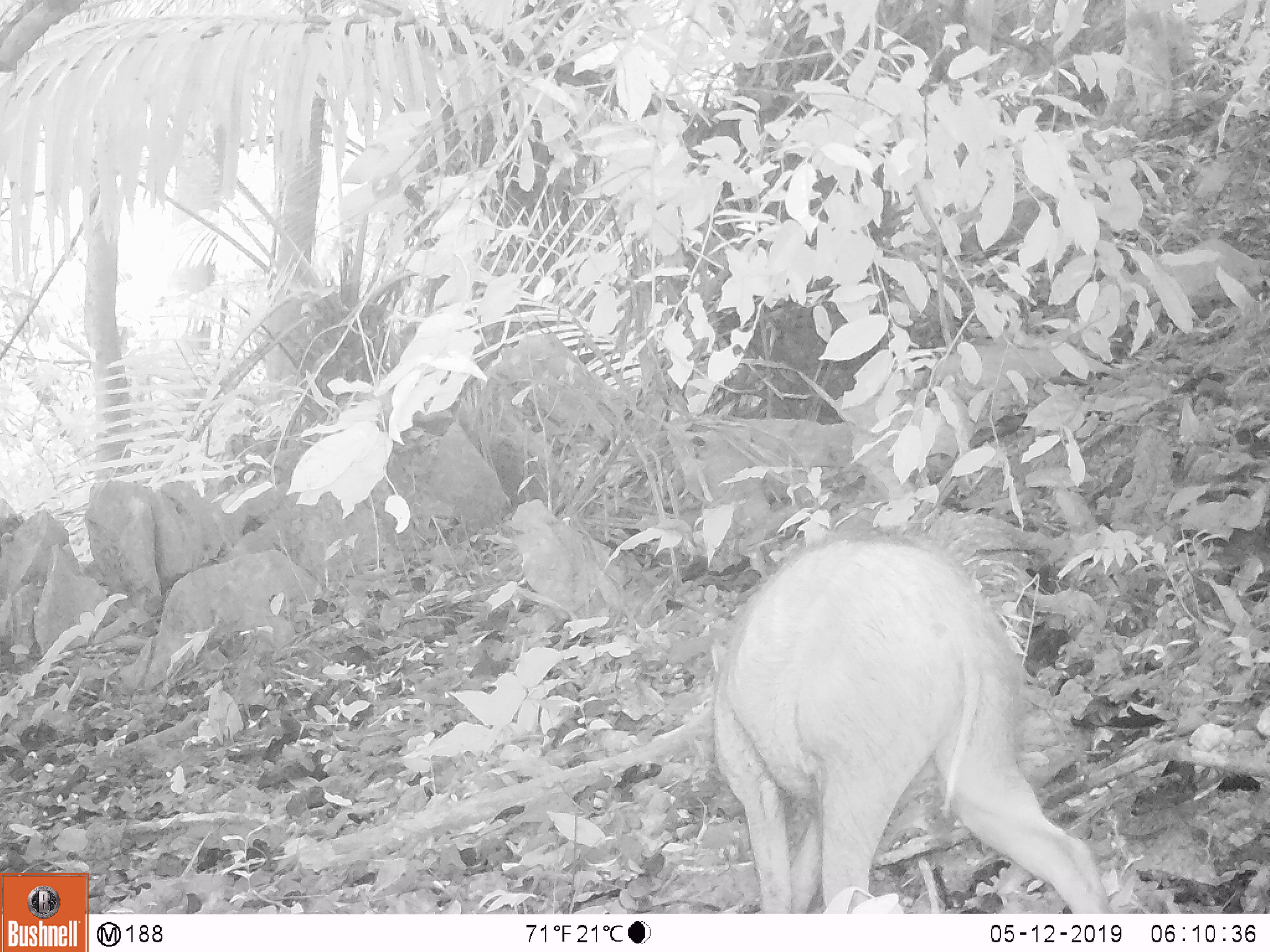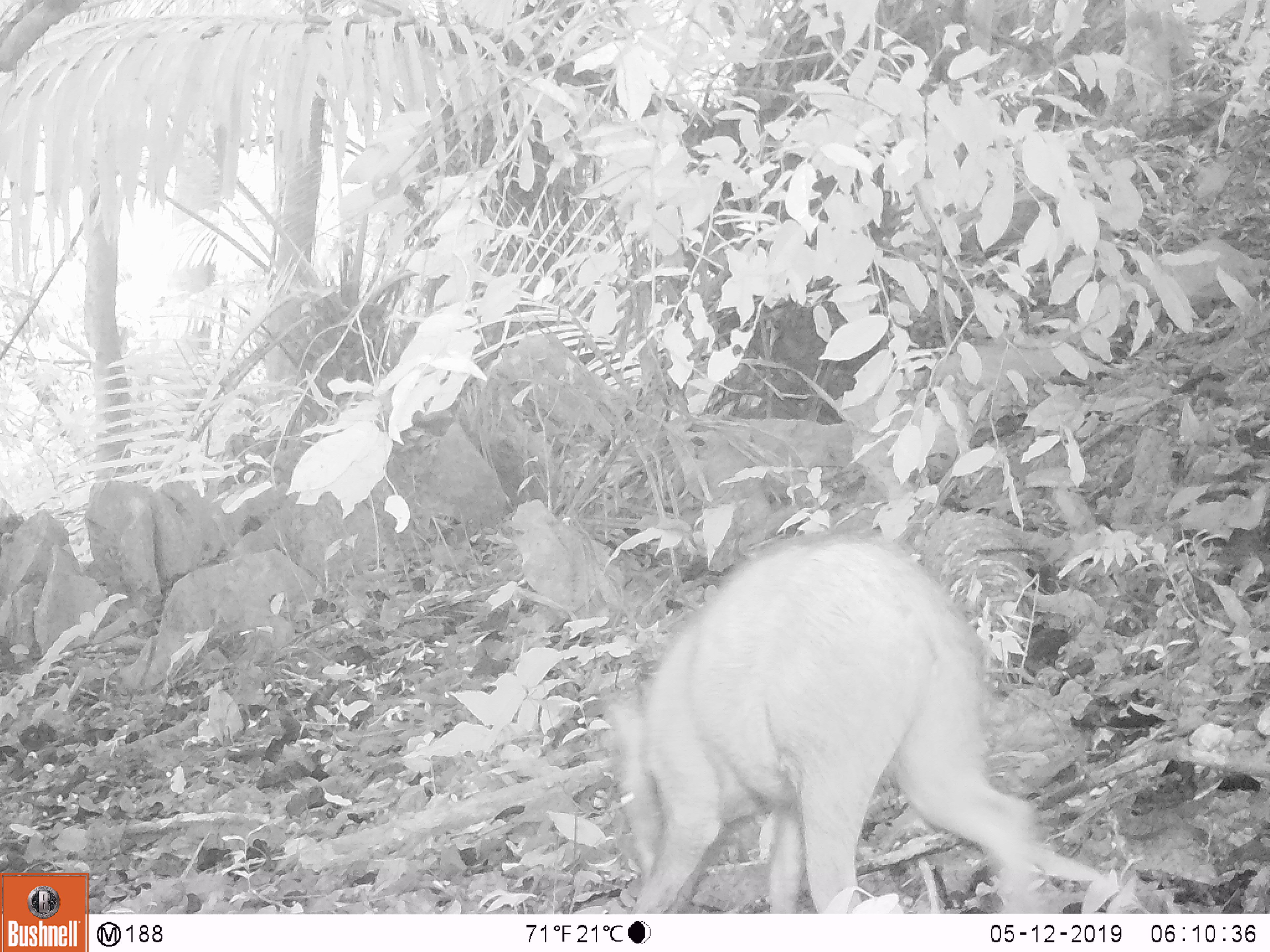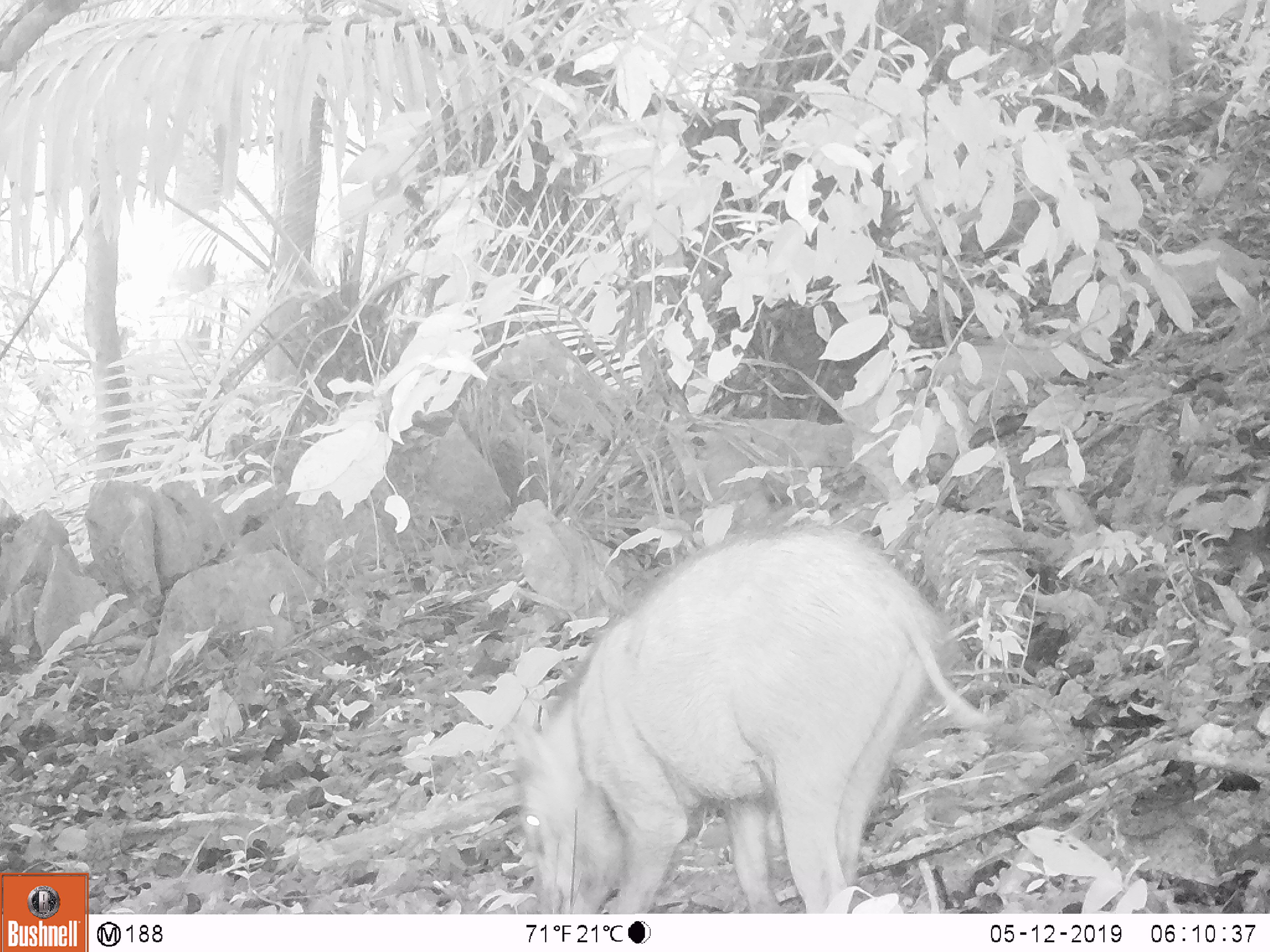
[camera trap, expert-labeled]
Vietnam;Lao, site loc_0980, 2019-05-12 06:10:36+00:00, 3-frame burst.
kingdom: Animalia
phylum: Chordata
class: Mammalia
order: Artiodactyla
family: Suidae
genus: Sus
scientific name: Sus scrofa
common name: eurasian wild pig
Eurasian wild pig (Sus scrofa). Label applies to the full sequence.